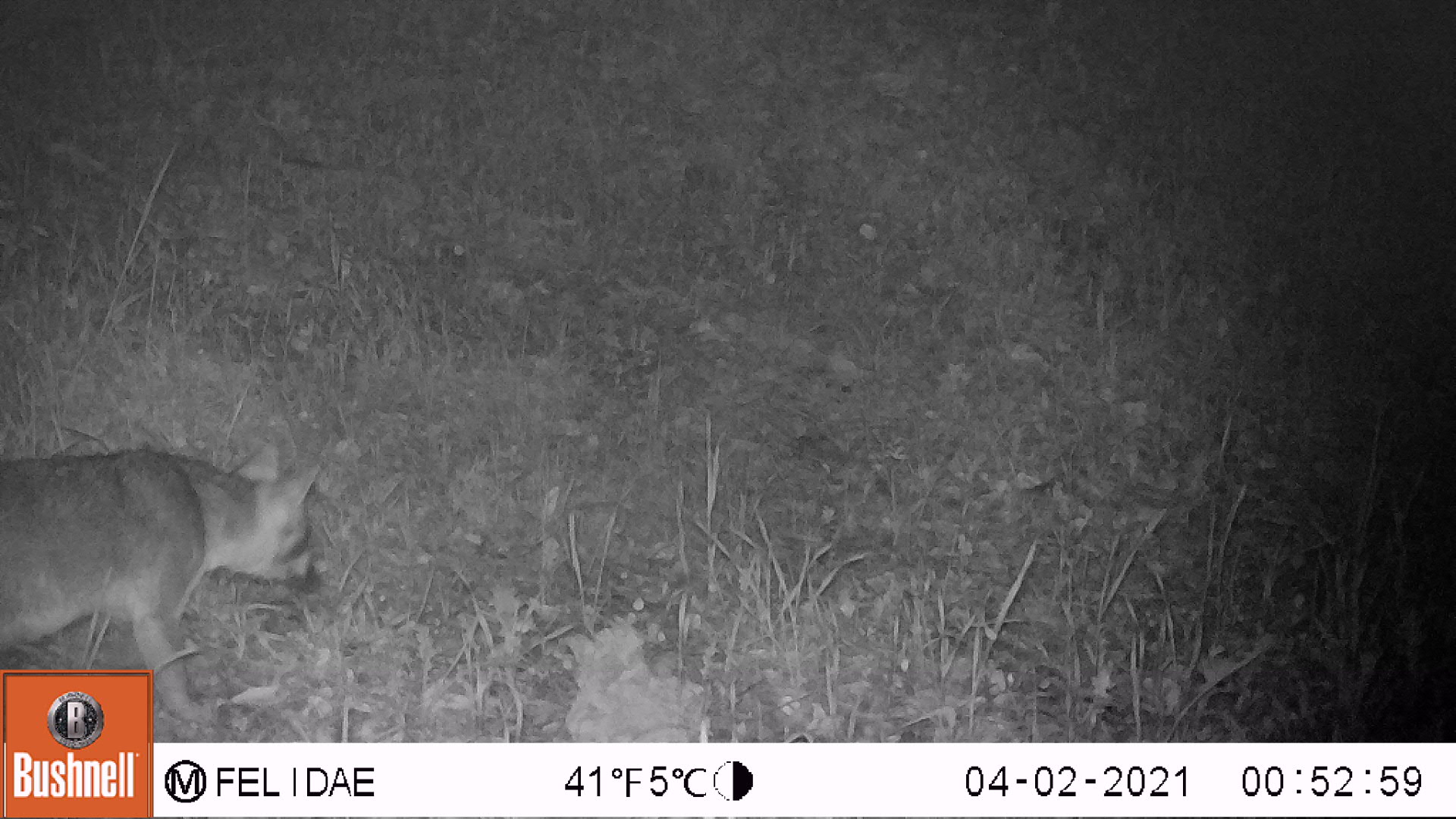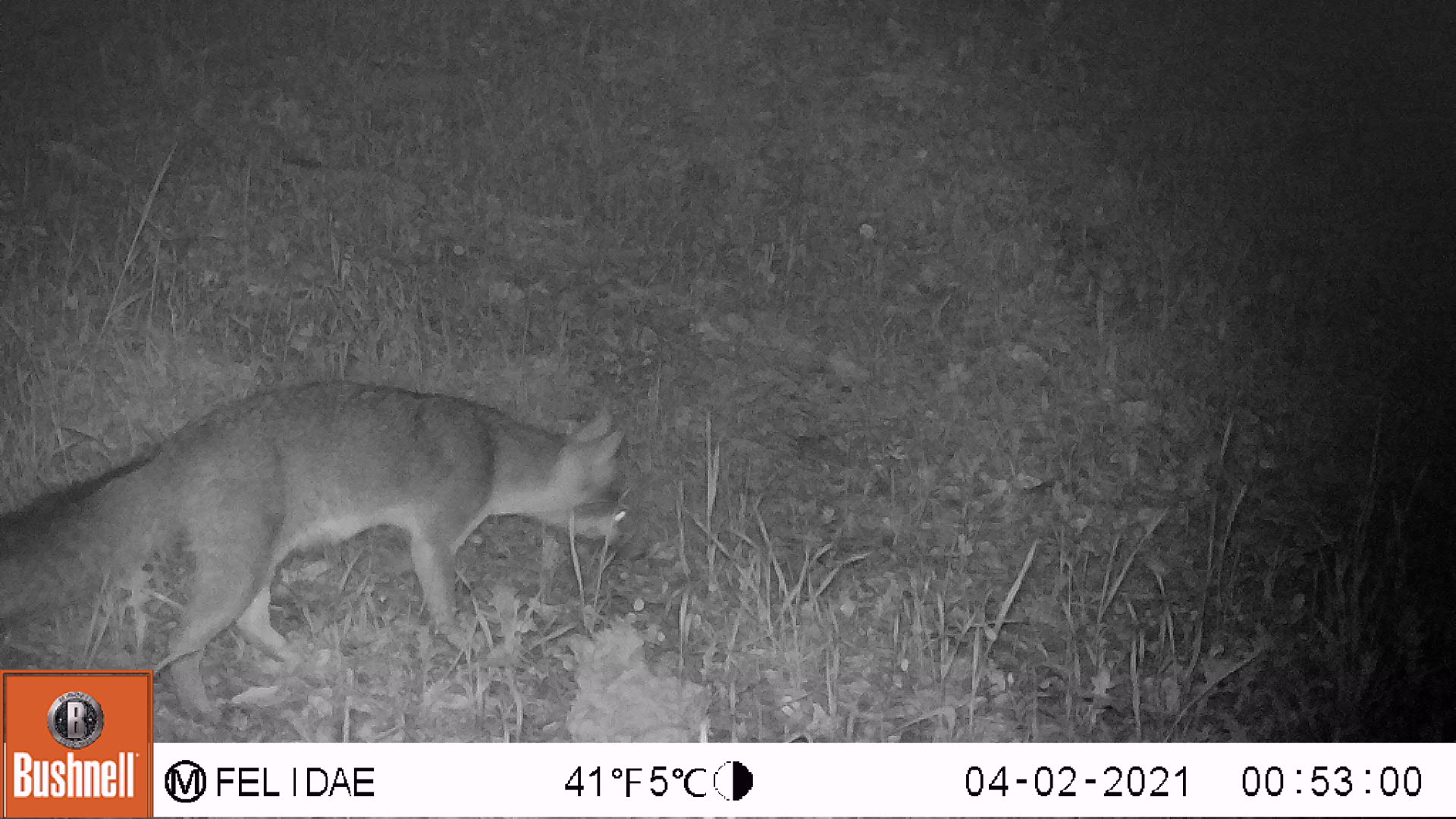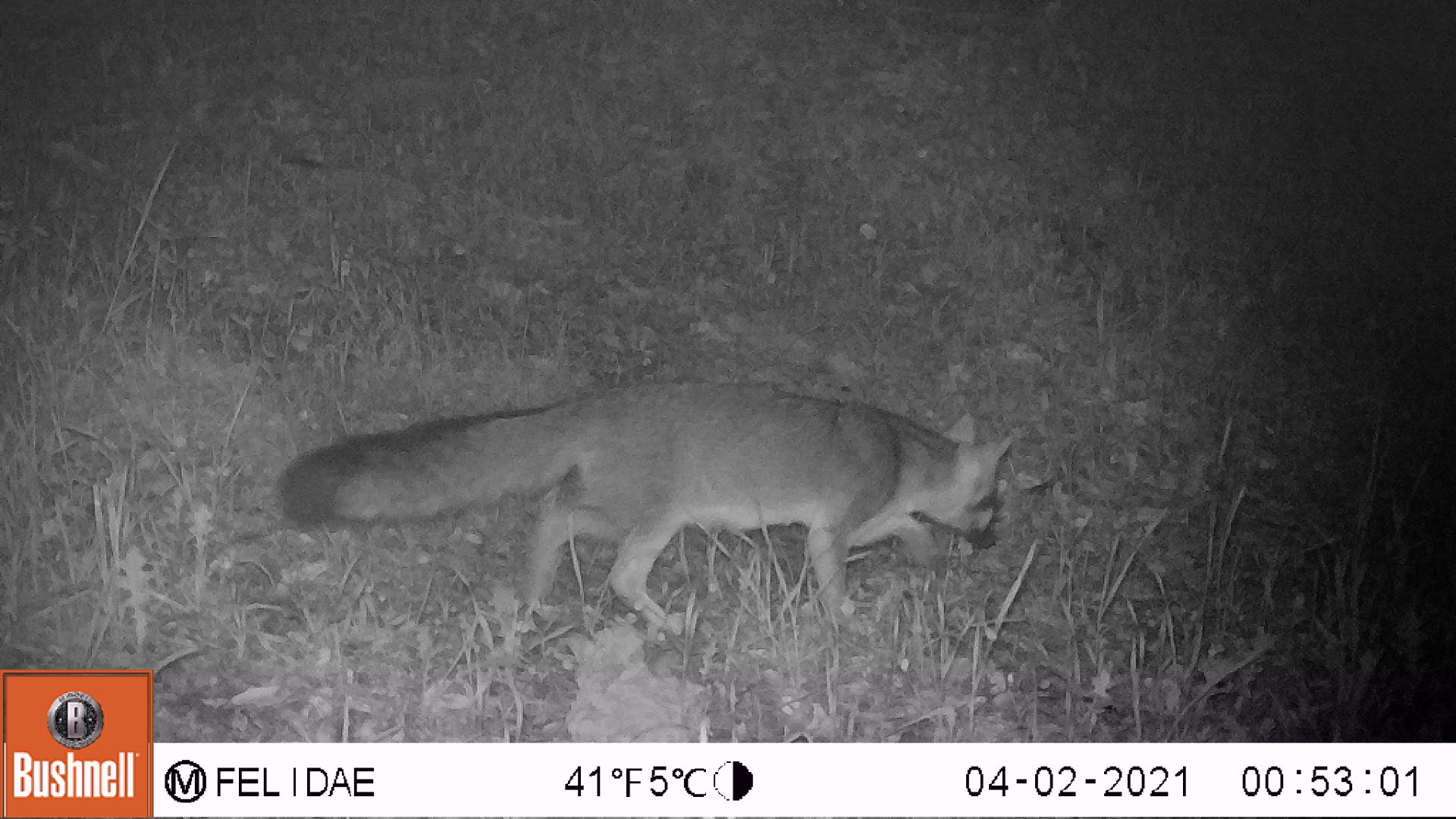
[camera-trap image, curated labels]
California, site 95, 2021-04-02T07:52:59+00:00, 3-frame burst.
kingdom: Animalia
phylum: Chordata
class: Mammalia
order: Carnivora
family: Canidae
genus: Urocyon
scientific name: Urocyon cinereoargenteus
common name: gray fox